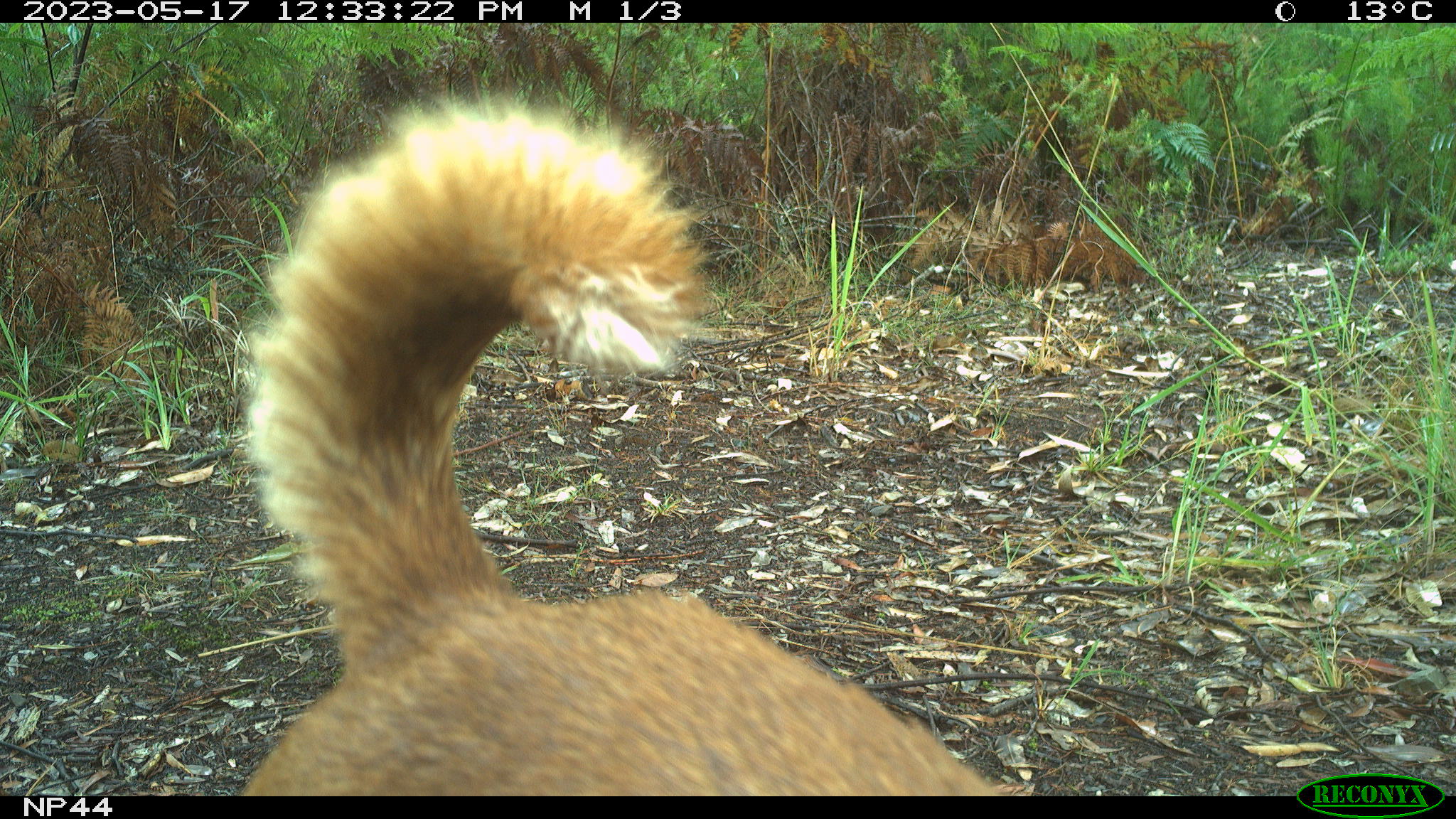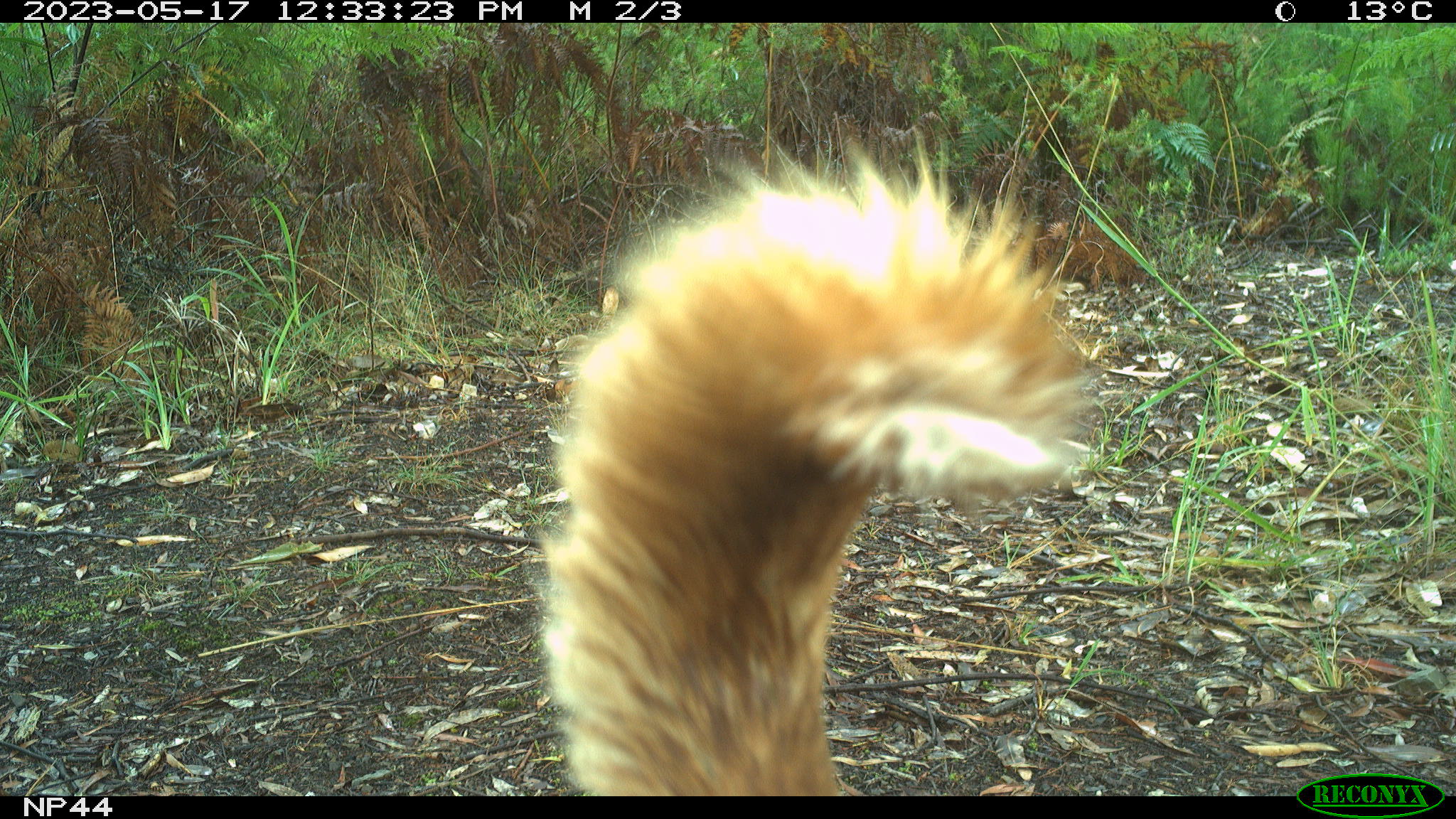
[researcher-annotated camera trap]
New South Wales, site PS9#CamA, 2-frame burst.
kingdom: Animalia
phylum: Chordata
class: Mammalia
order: Carnivora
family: Canidae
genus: Canis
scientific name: Canis familiaris dingo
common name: dingo